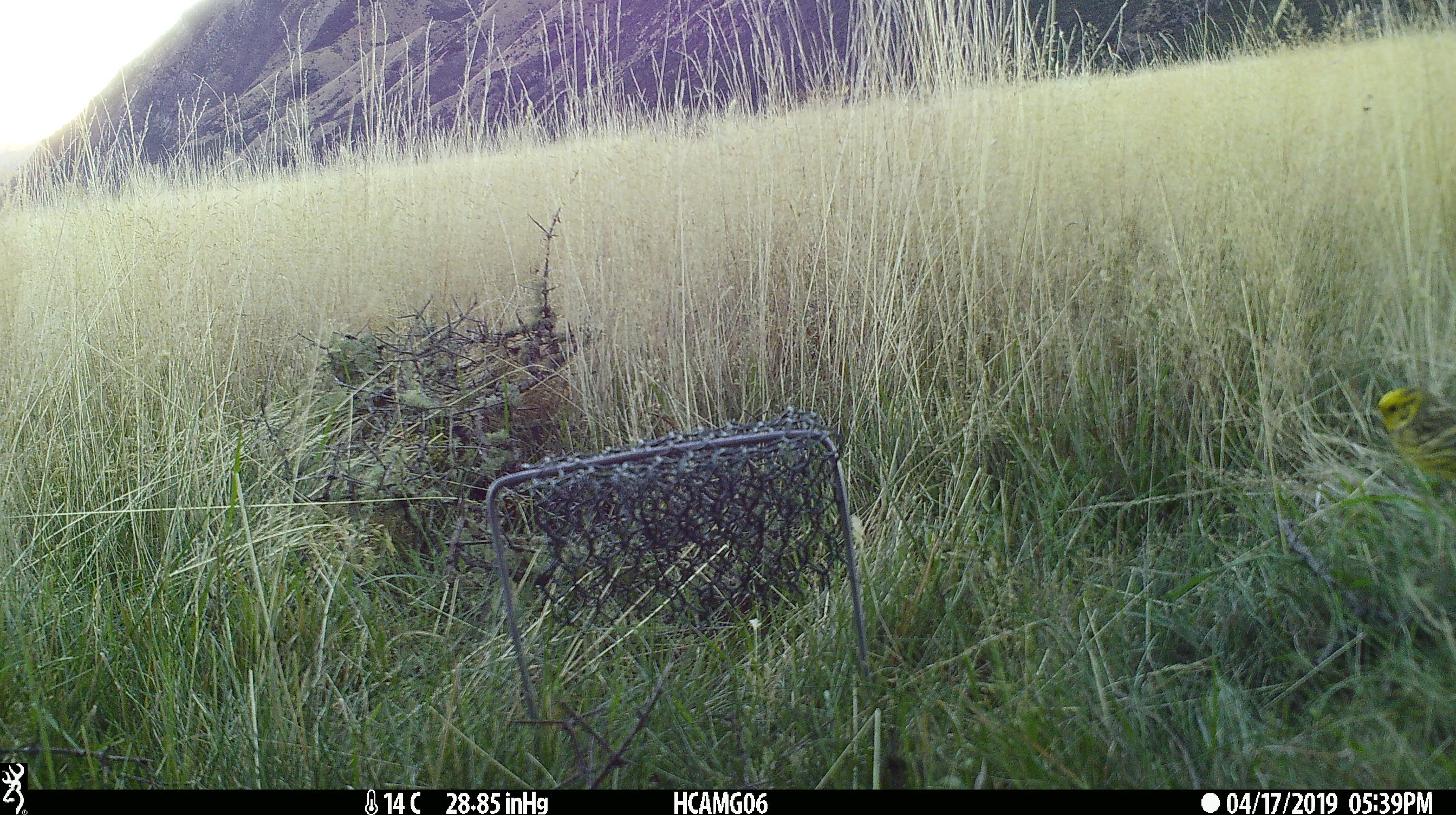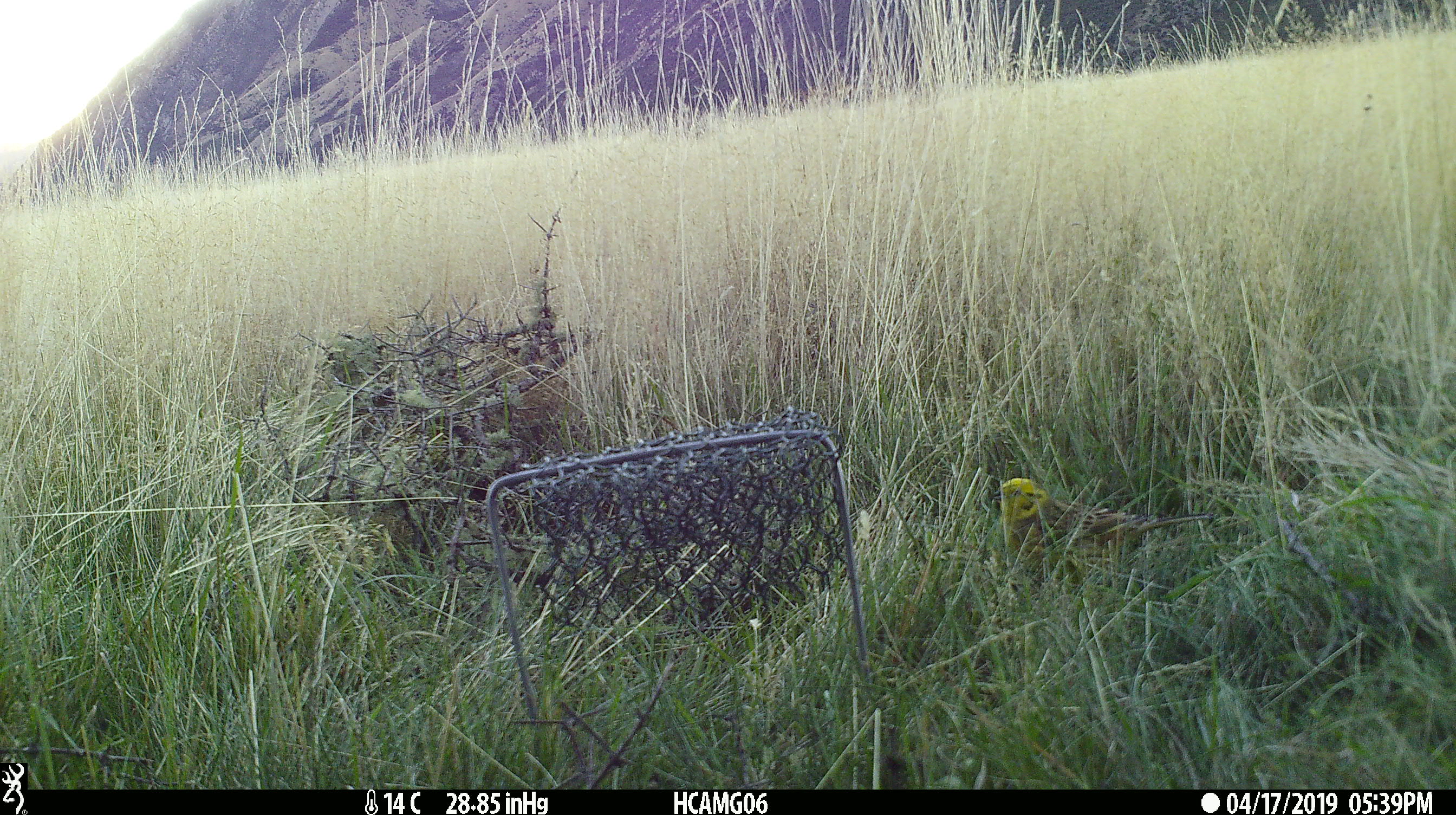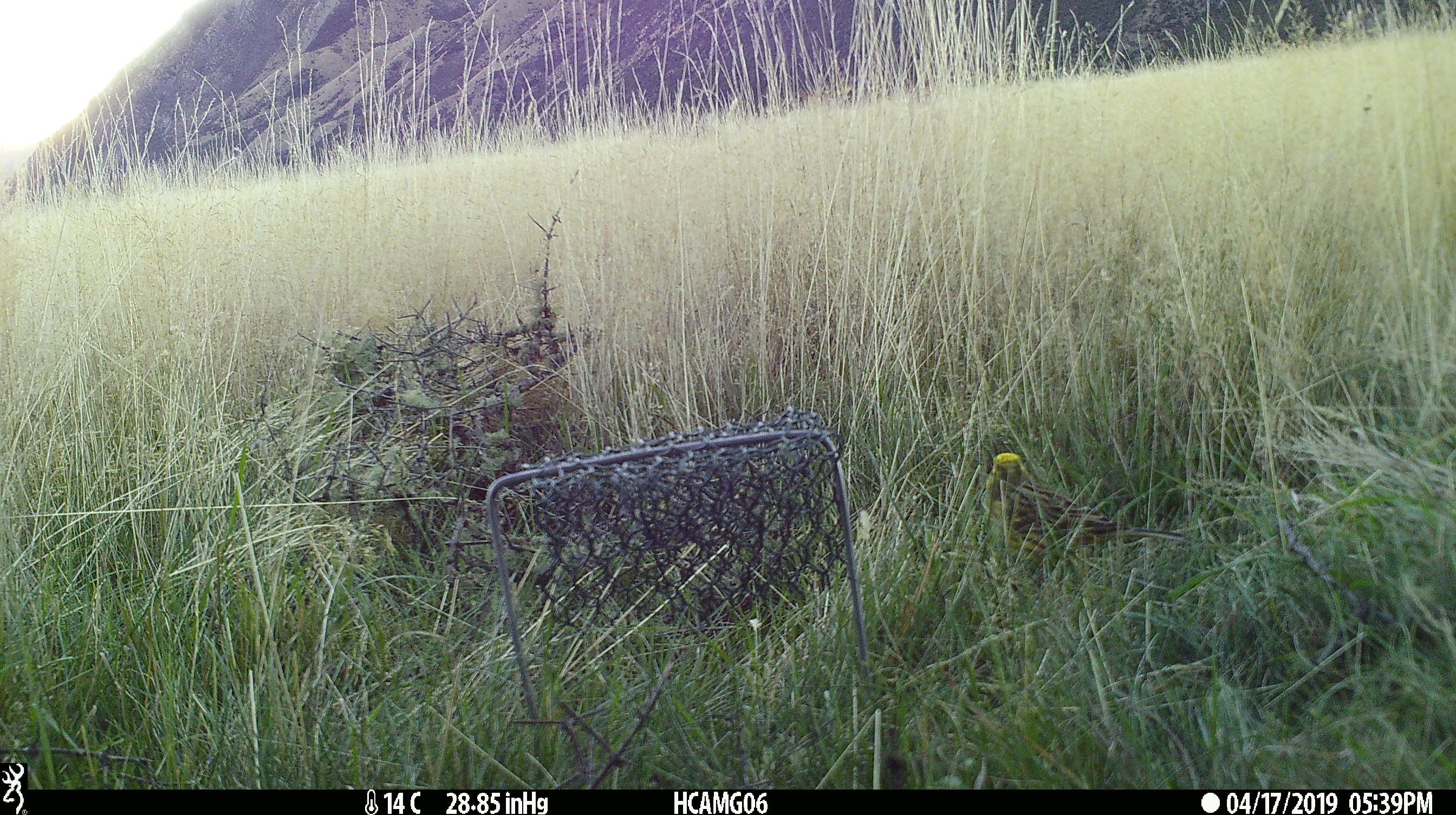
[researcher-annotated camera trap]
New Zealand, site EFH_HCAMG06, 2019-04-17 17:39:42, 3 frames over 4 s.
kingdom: Animalia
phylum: Chordata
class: Aves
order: Passeriformes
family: Emberizidae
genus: Emberiza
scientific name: Emberiza citrinella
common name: yellowhammer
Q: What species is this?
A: Yellowhammer (Emberiza citrinella).